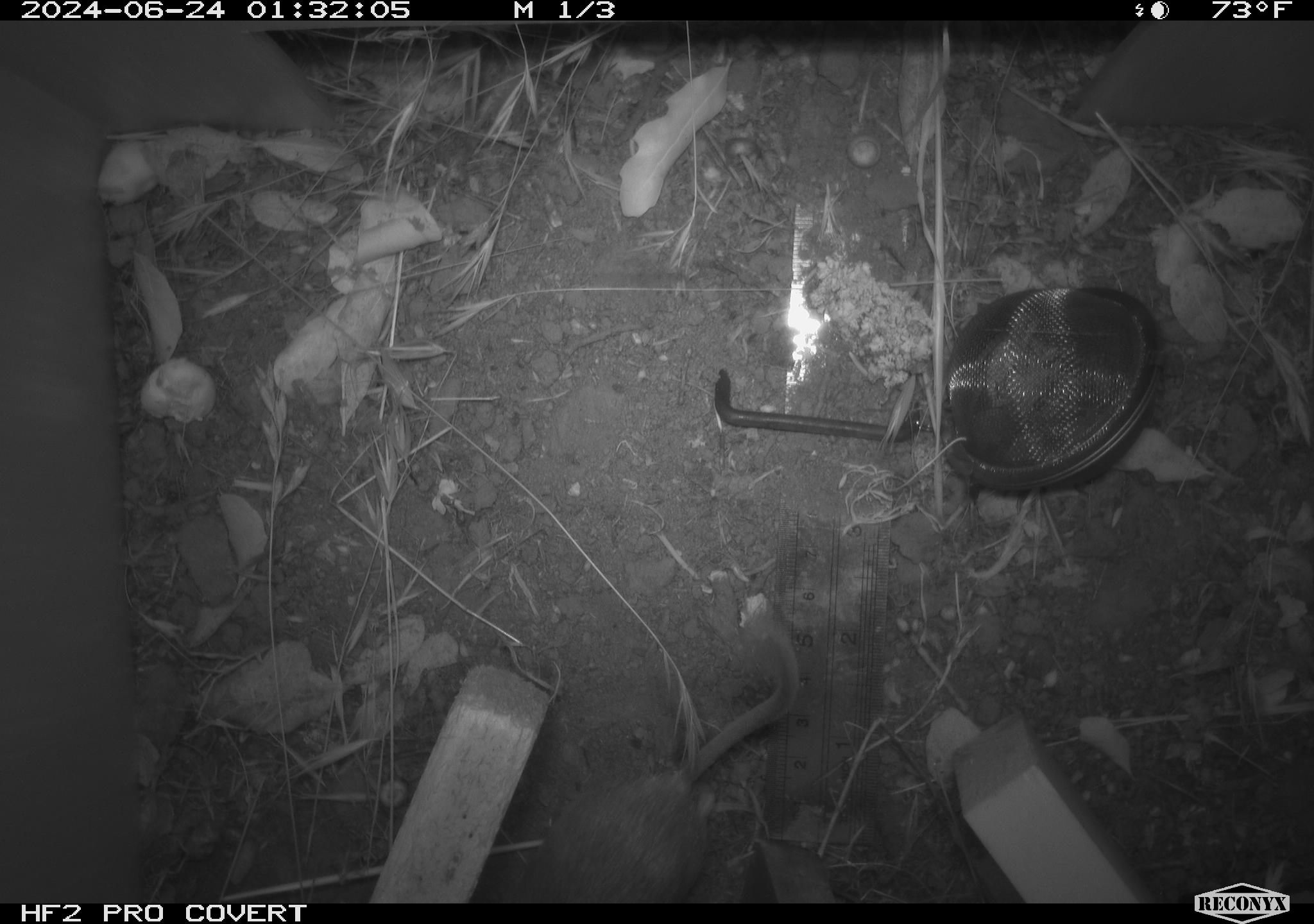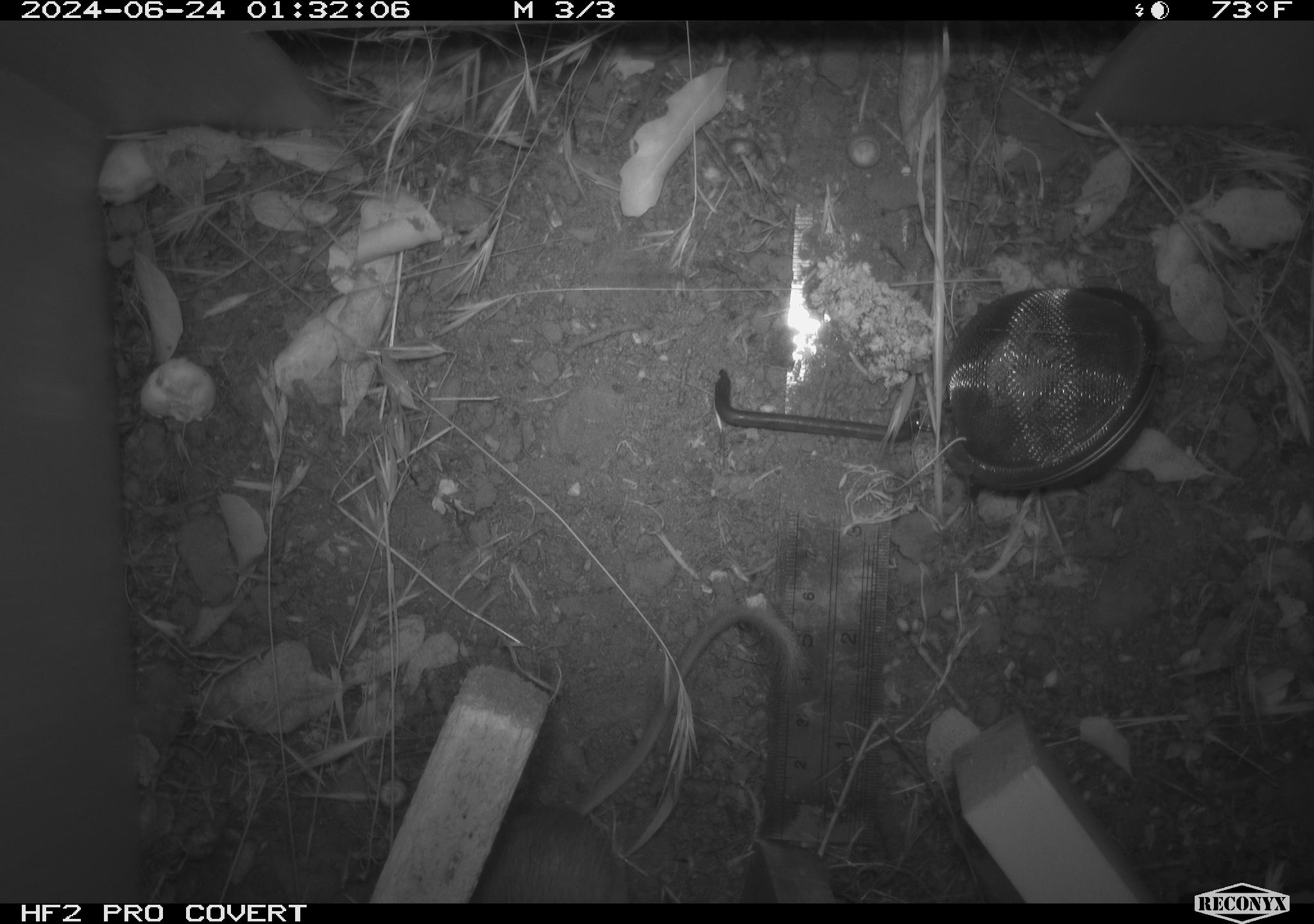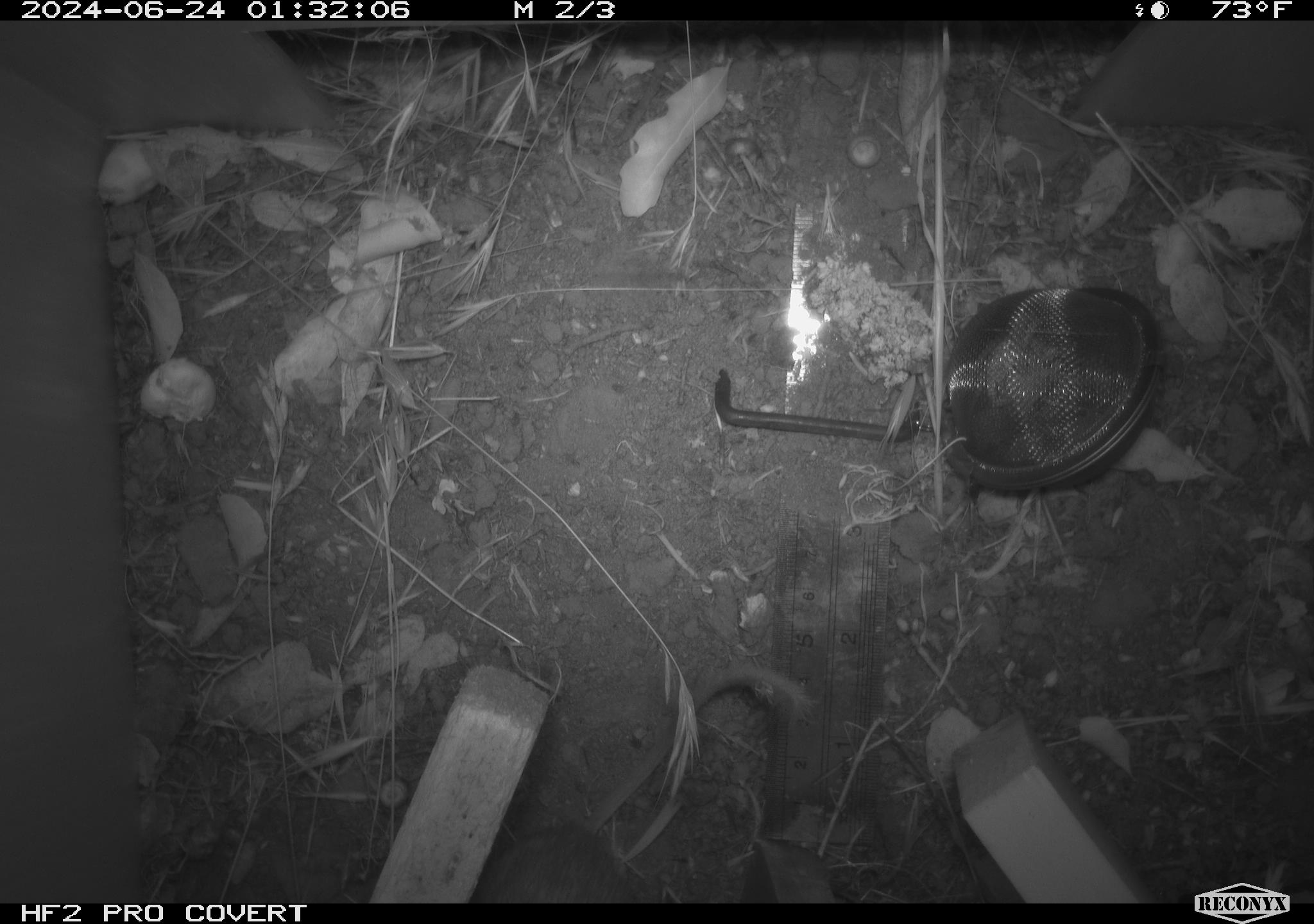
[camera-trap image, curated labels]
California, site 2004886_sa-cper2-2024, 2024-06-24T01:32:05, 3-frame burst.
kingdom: Animalia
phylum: Chordata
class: Mammalia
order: Rodentia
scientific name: Rodentia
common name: rodent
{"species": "rodent (Rodentia)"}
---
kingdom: Animalia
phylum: Chordata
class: Mammalia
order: Rodentia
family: Heteromyidae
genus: Dipodomys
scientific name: Dipodomys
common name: kangaroo rats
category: dipodomys species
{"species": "dipodomys species (kangaroo rats) (Dipodomys)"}